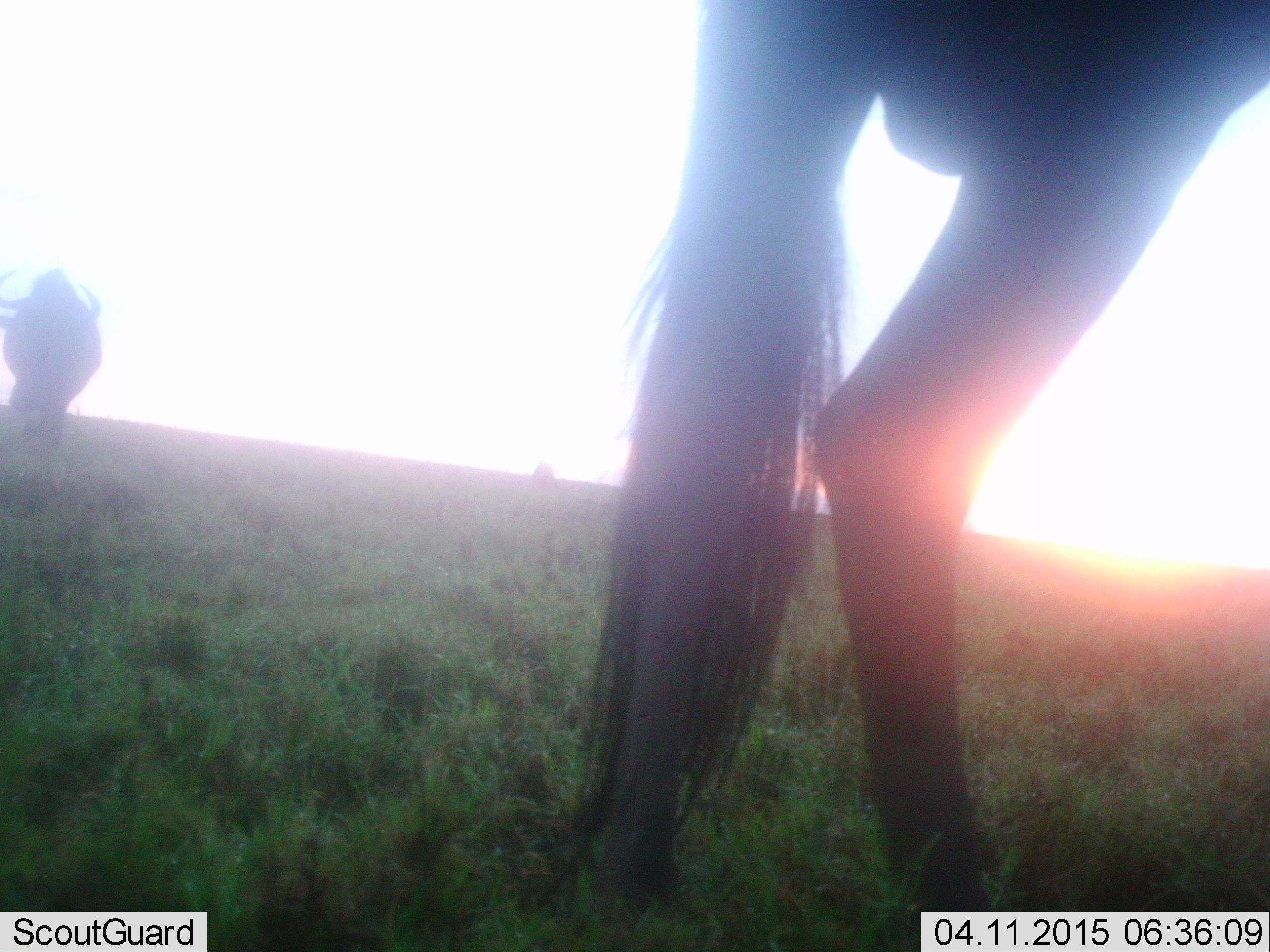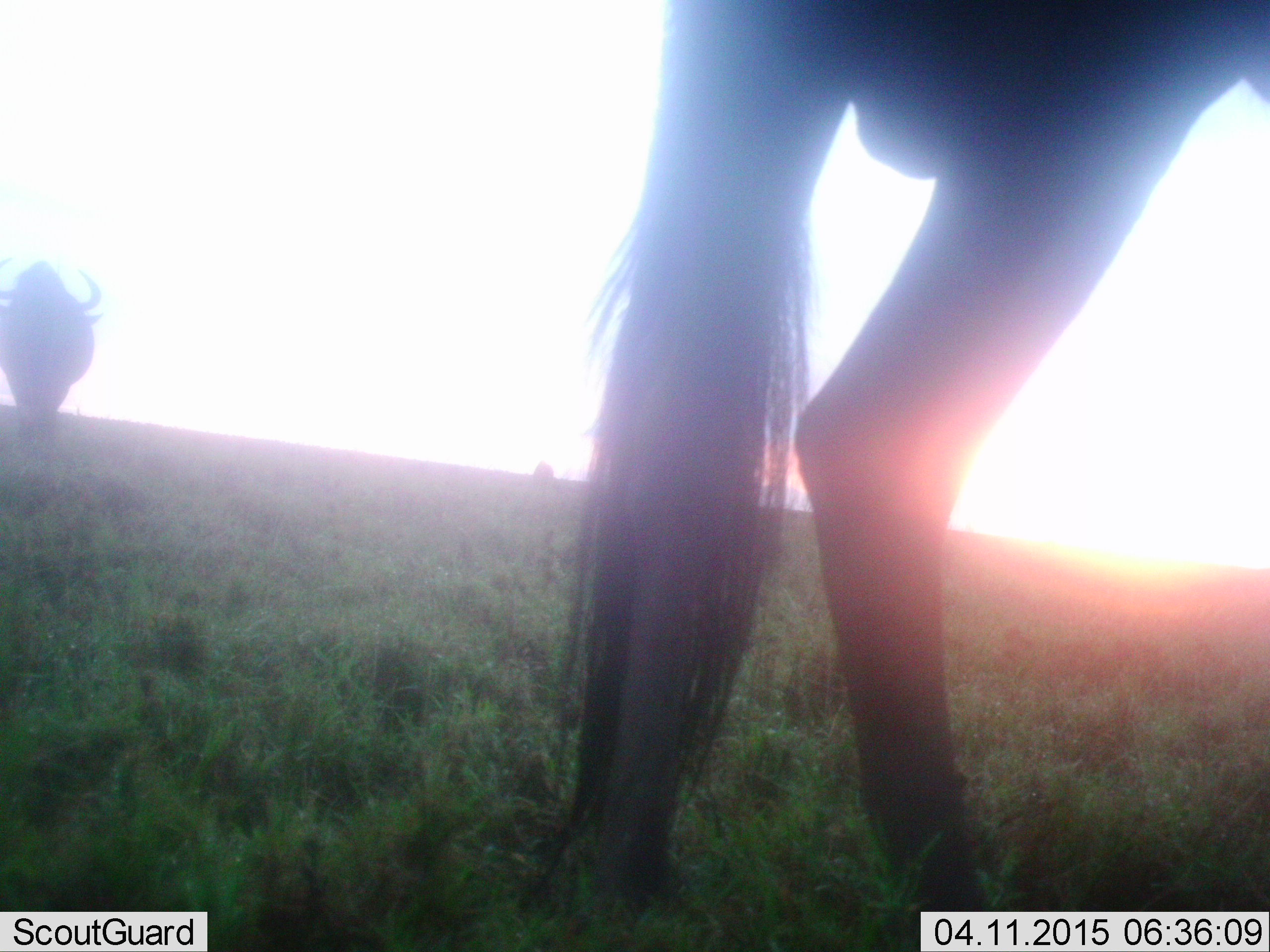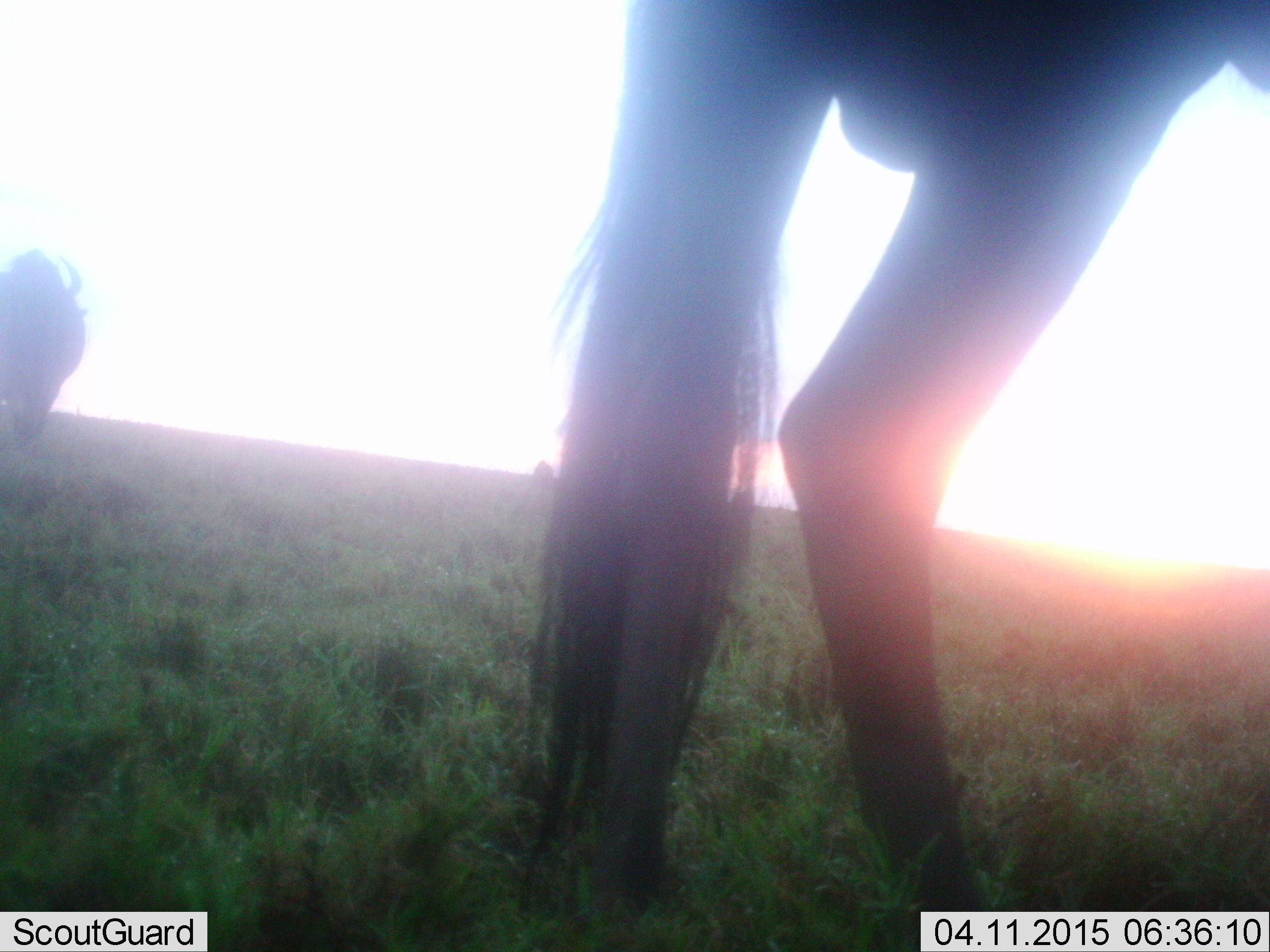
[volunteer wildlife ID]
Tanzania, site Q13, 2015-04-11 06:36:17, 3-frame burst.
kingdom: Animalia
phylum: Chordata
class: Mammalia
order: Artiodactyla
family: Bovidae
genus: Connochaetes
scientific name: Connochaetes taurinus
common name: blue wildebeest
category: wildebeest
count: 2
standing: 70%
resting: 0%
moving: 40%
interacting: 0%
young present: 0%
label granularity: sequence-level